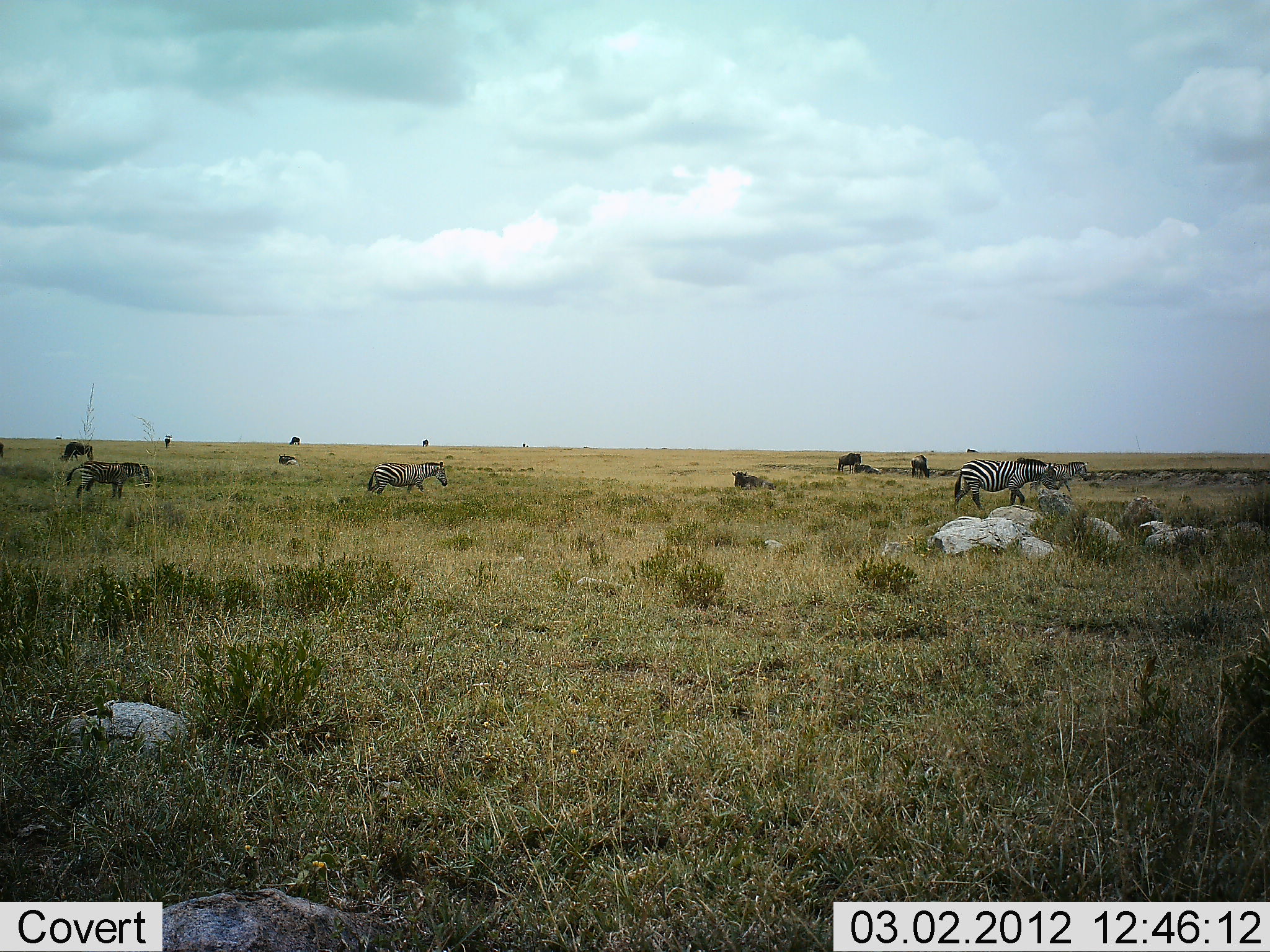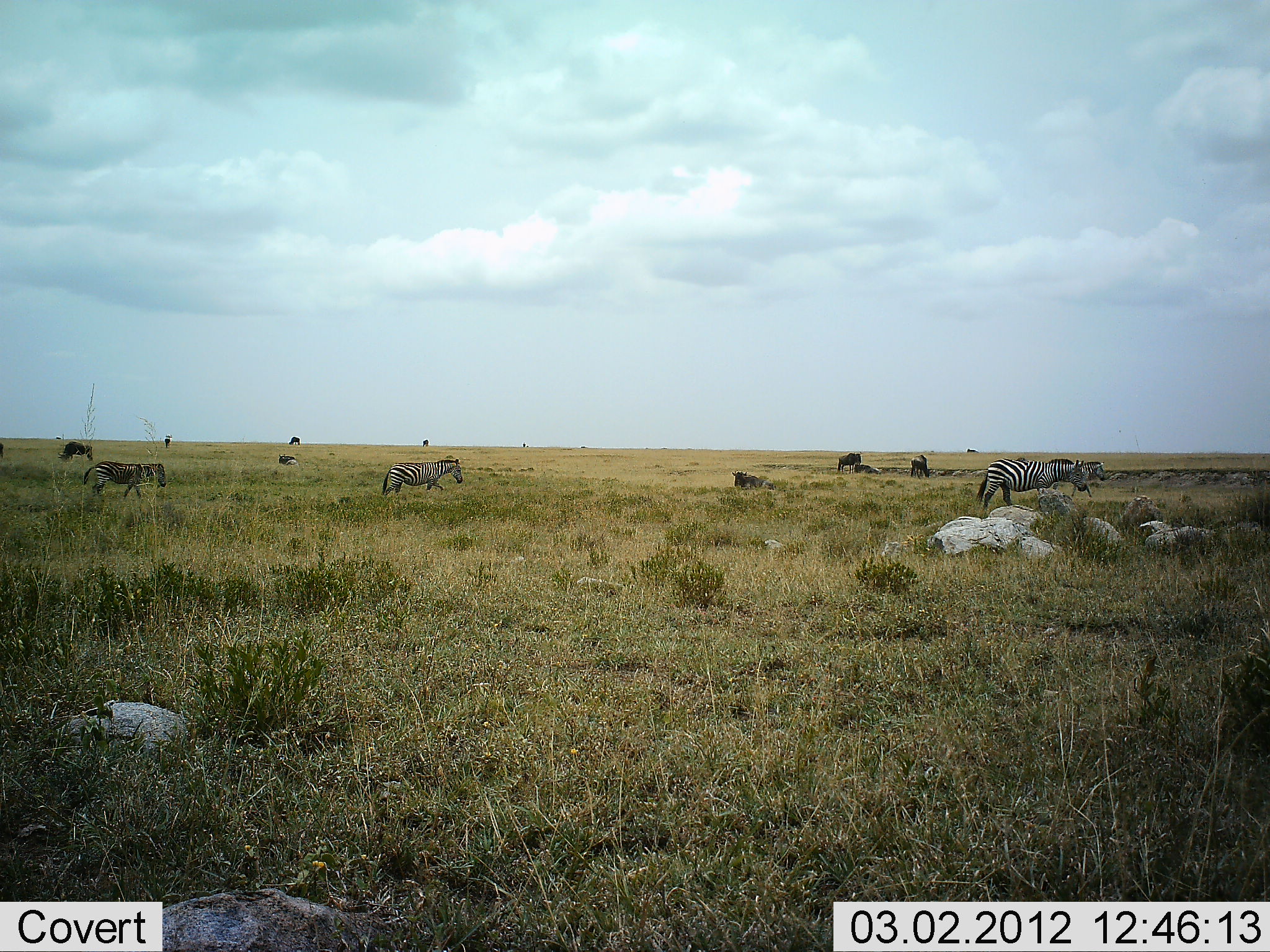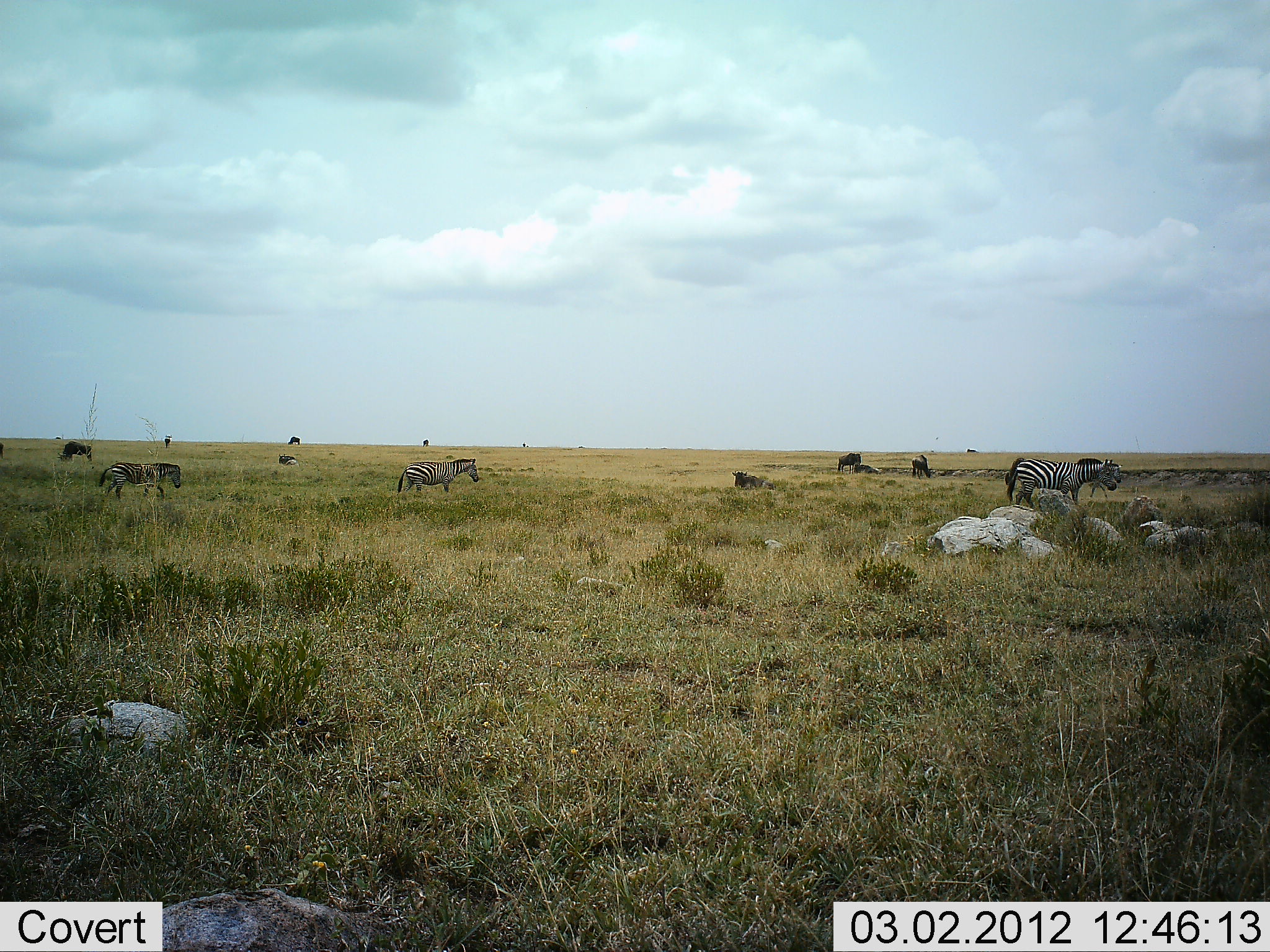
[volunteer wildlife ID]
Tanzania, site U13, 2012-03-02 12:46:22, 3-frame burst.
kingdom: Animalia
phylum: Chordata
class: Mammalia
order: Artiodactyla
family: Bovidae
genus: Connochaetes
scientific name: Connochaetes taurinus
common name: blue wildebeest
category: wildebeest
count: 8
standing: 44%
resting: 50%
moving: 6%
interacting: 0%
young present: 0%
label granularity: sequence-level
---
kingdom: Animalia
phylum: Chordata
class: Mammalia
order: Perissodactyla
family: Equidae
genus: Equus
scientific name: Equus quagga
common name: plains zebra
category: zebra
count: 3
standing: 12%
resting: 0%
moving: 92%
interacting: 0%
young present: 8%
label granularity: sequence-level